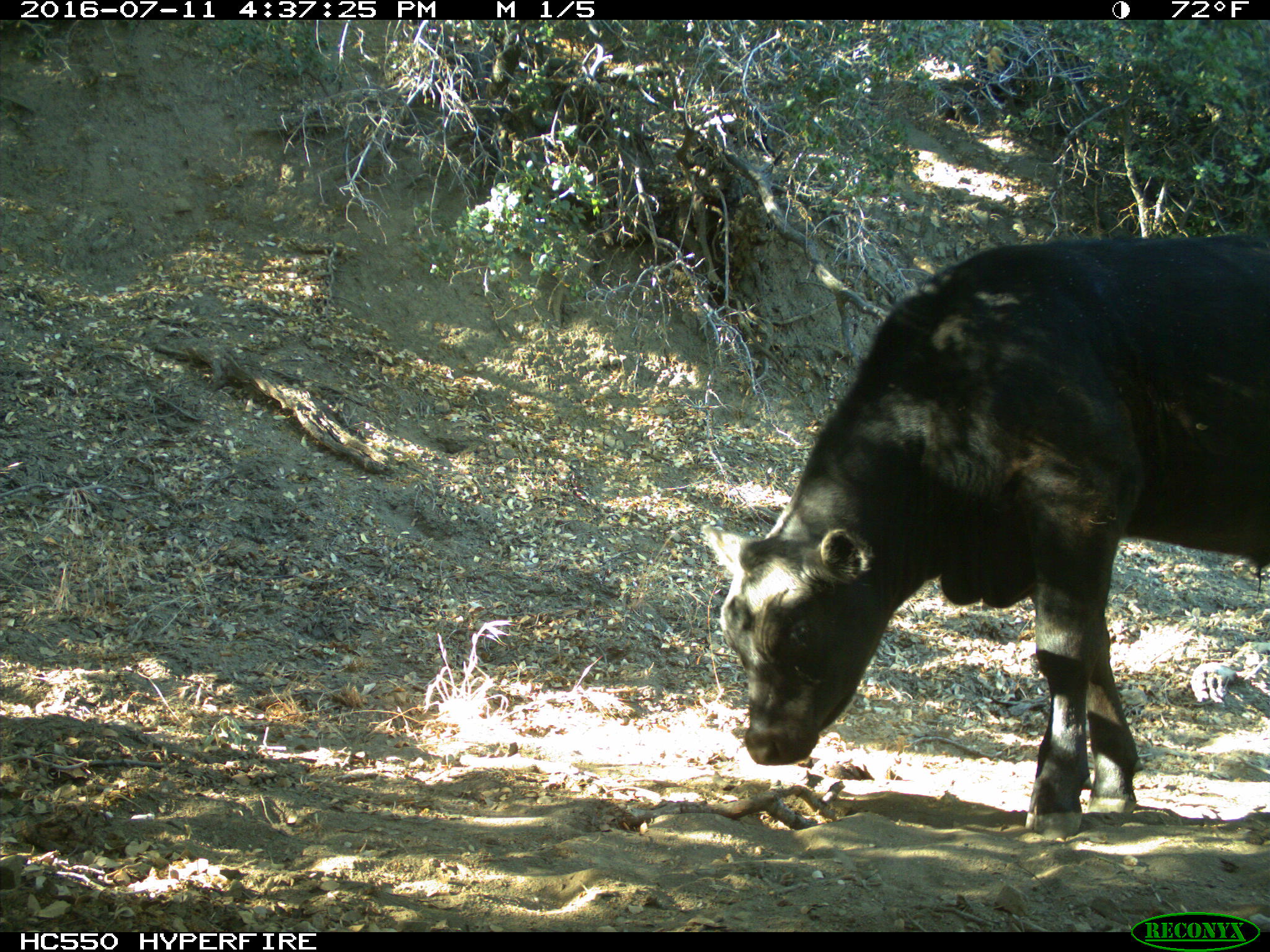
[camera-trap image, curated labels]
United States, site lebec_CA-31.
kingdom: Animalia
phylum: Chordata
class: Mammalia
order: Artiodactyla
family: Bovidae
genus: Bos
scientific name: Bos taurus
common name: domestic cow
Bos taurus (domestic cow).